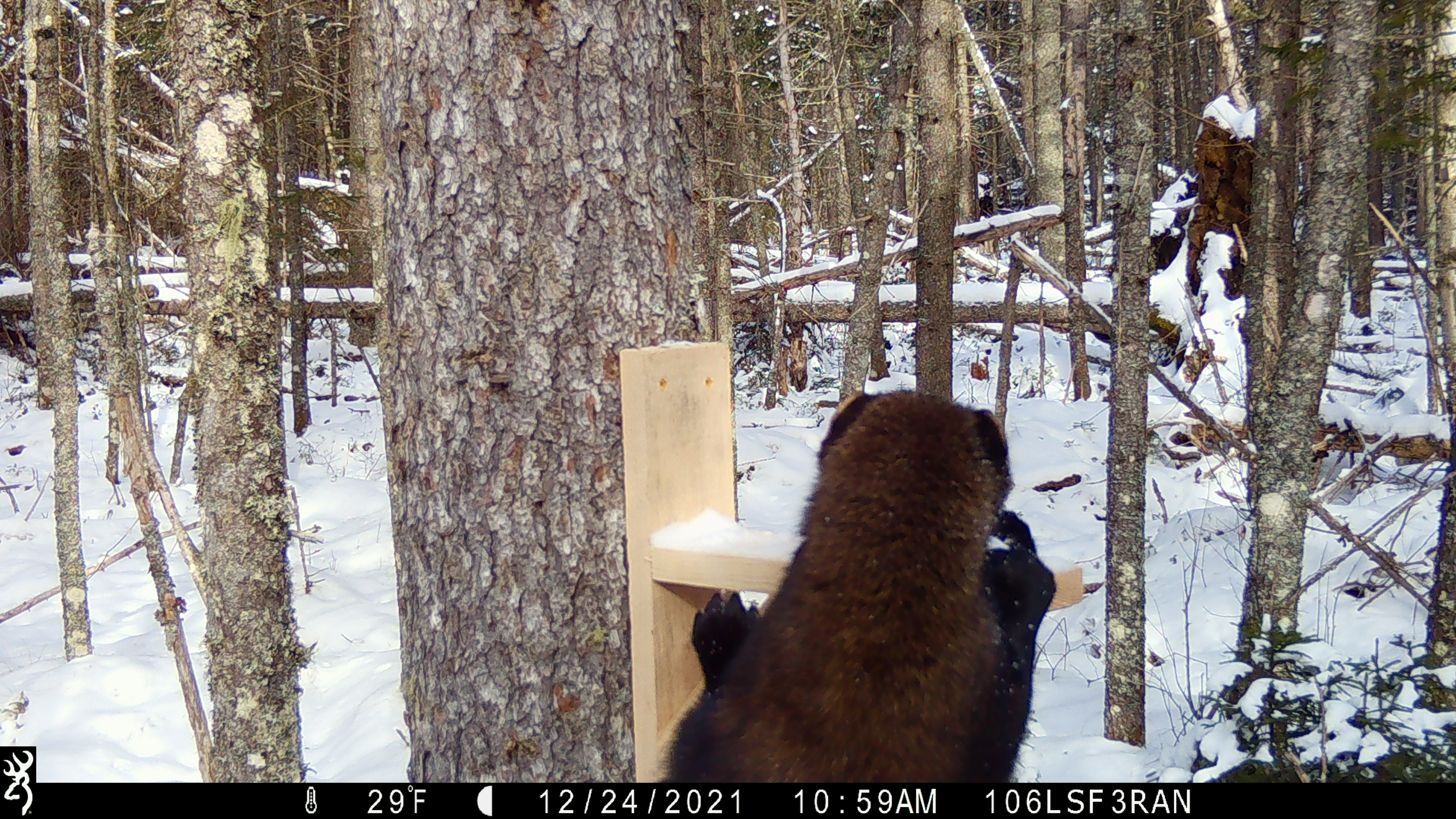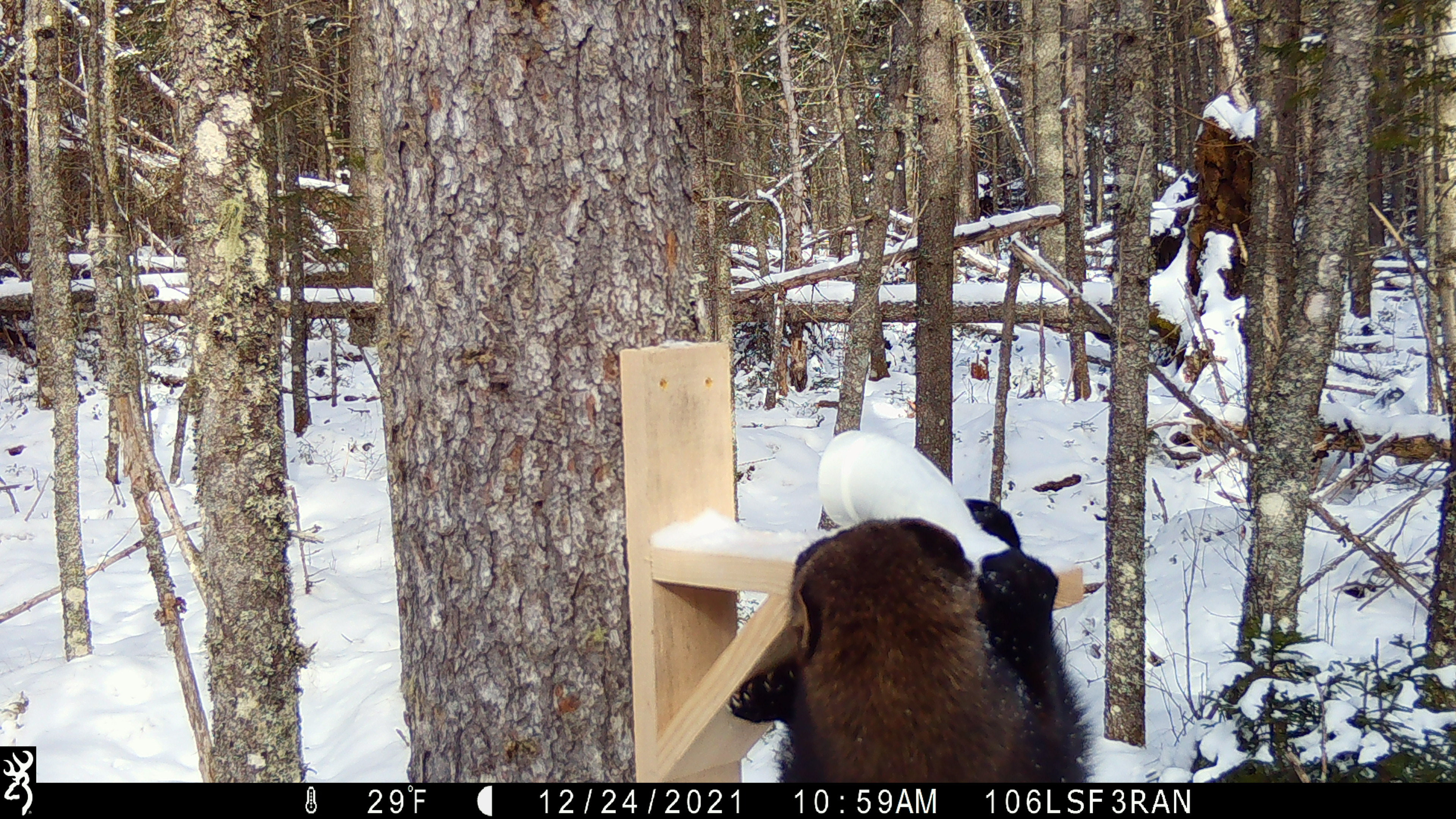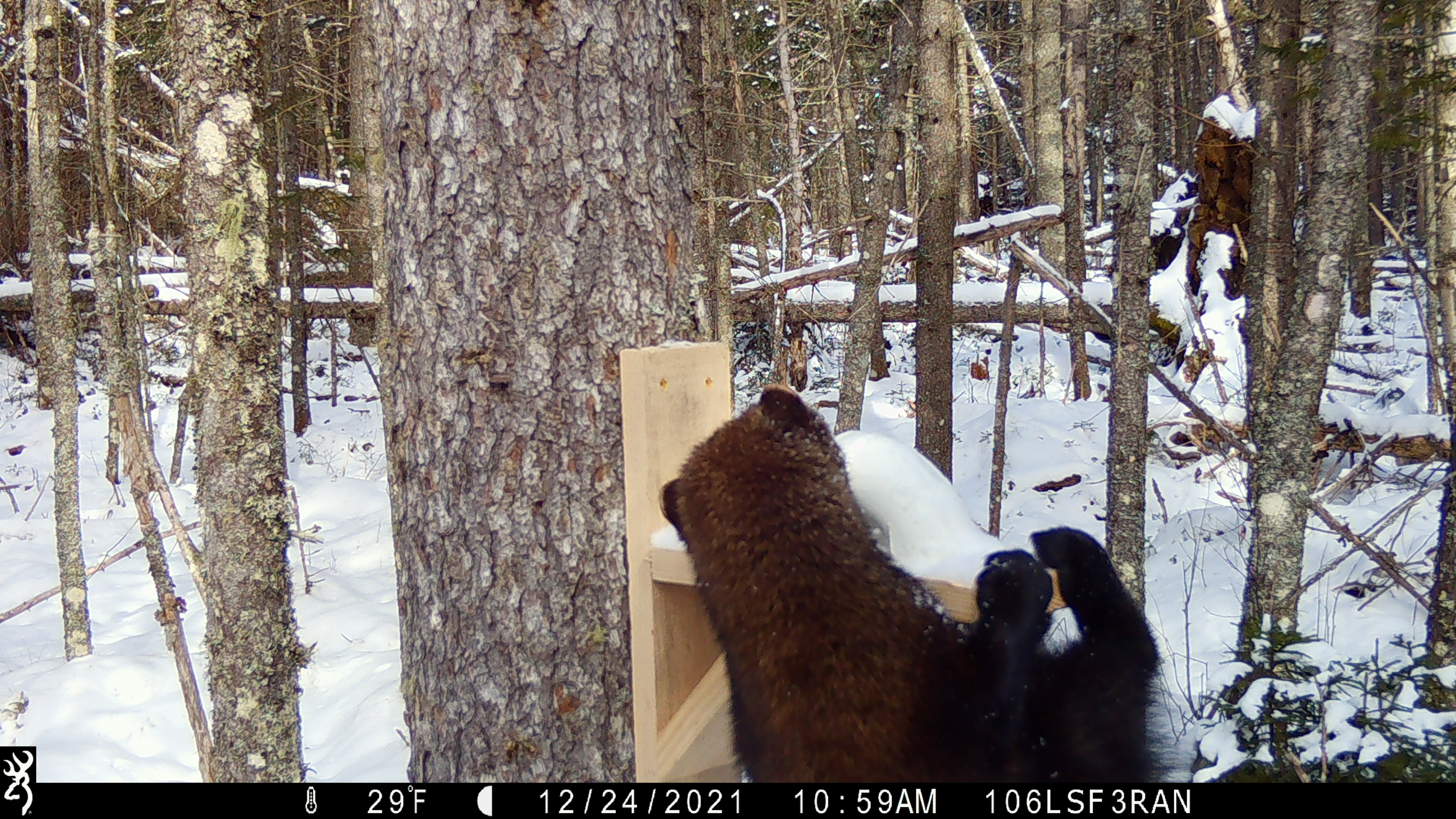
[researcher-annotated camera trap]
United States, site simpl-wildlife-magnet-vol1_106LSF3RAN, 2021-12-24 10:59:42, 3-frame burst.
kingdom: Animalia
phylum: Chordata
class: Mammalia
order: Carnivora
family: Mustelidae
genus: Pekania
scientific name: Pekania pennanti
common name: fisher